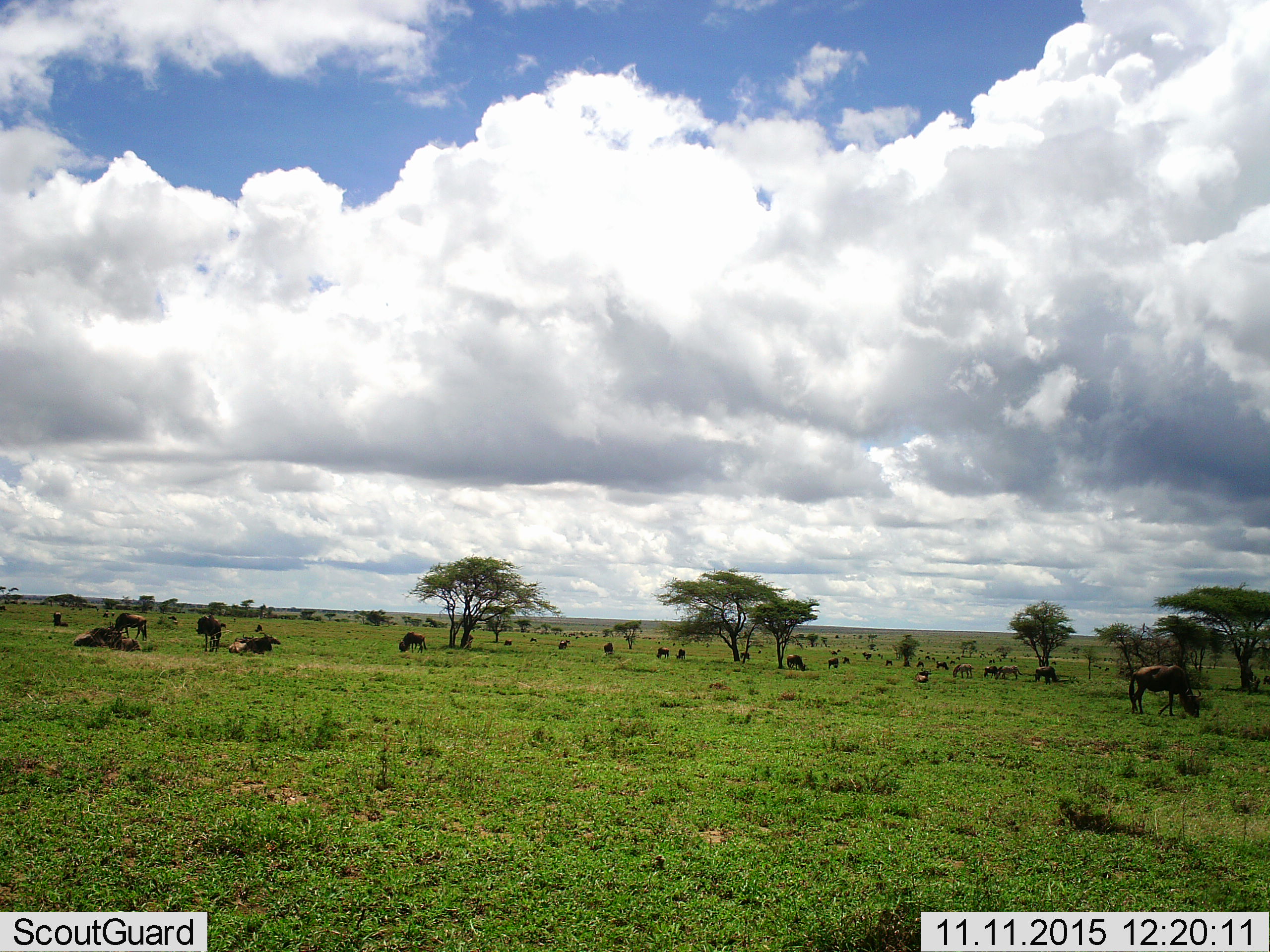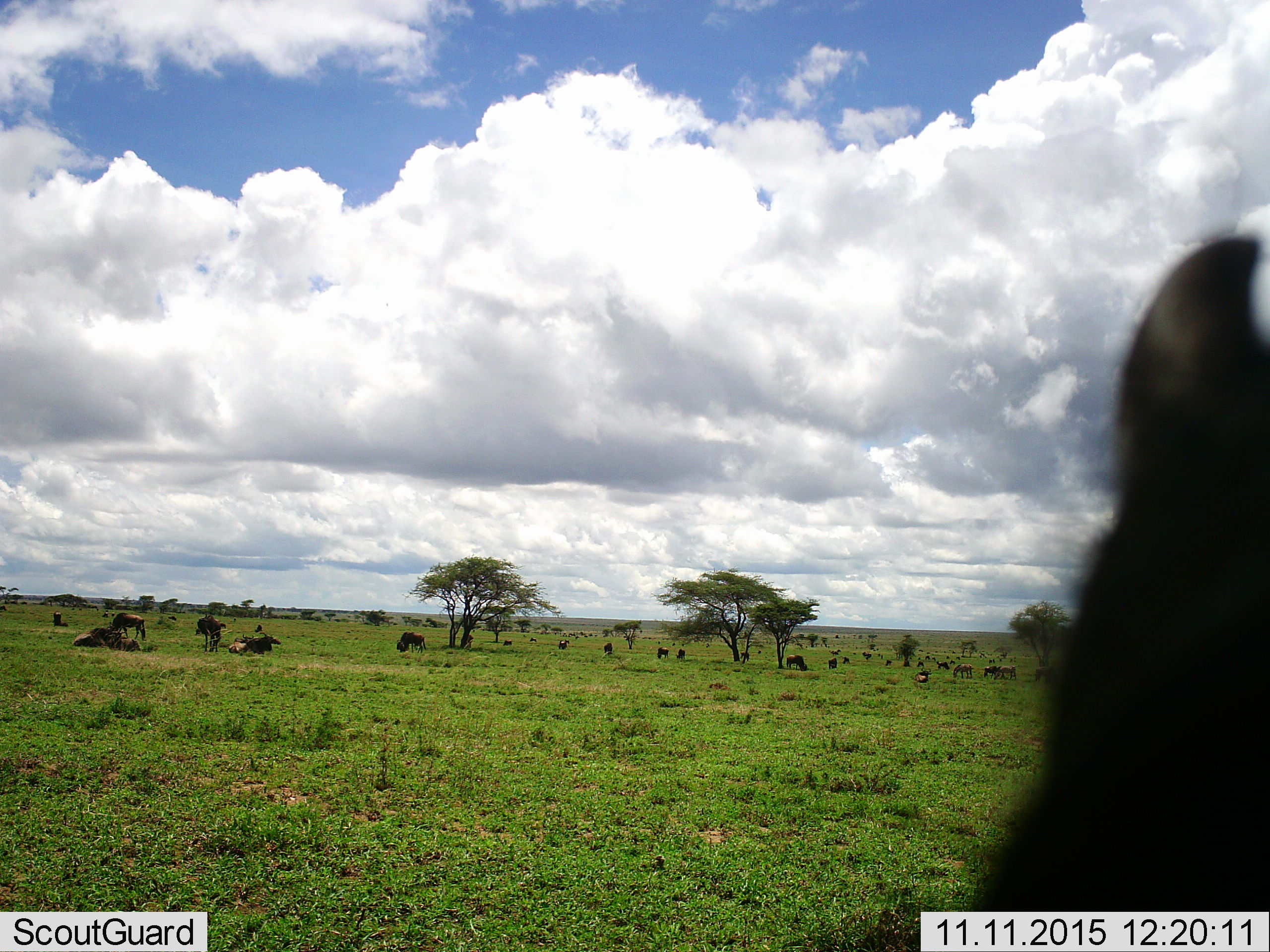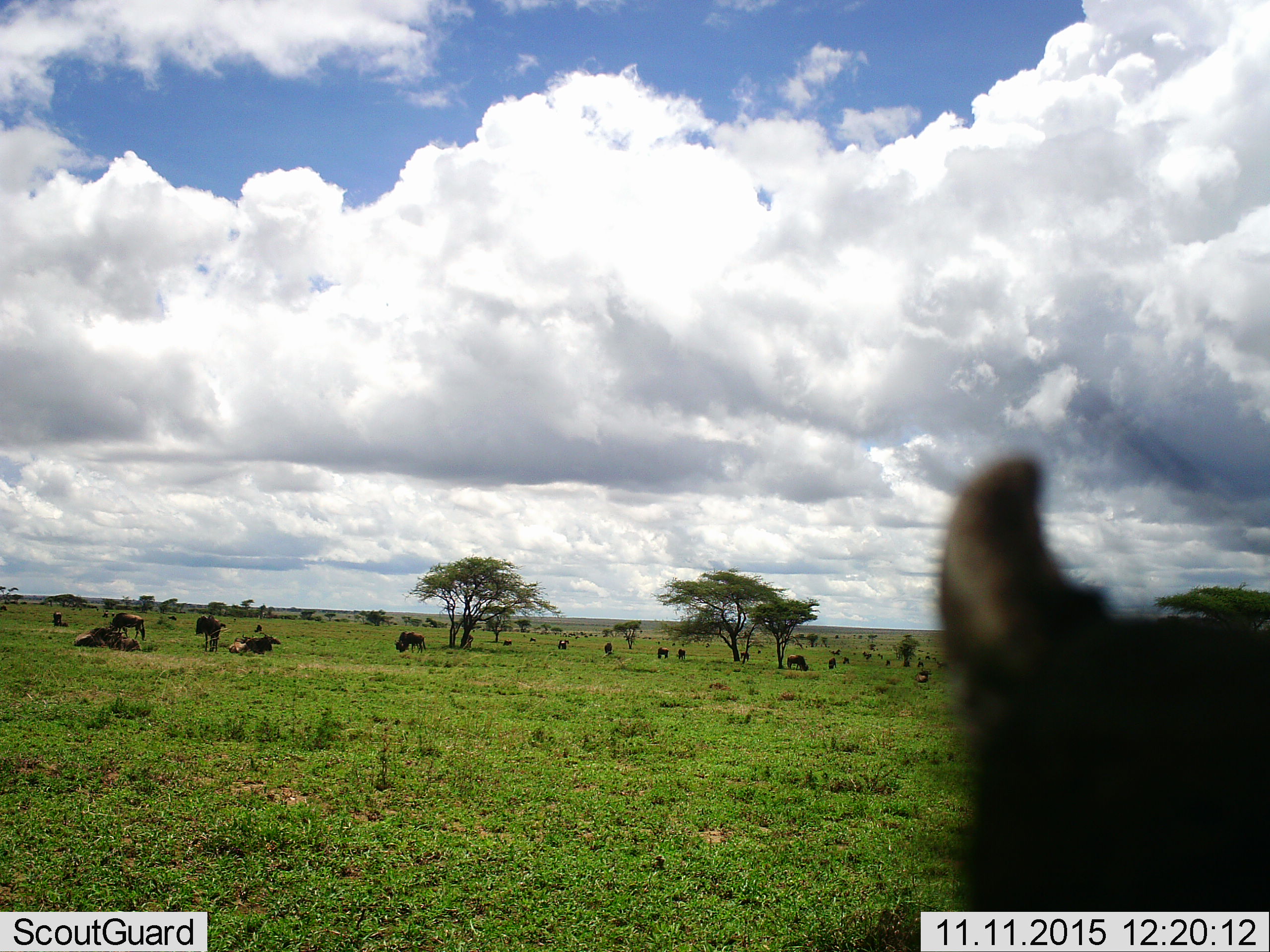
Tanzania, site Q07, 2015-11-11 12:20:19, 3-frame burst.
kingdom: Animalia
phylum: Chordata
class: Mammalia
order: Artiodactyla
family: Bovidae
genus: Connochaetes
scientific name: Connochaetes taurinus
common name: blue wildebeest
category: wildebeest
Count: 11-50.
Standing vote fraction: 71%.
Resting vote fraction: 86%.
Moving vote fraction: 57%.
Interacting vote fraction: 14%.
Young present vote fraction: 29%.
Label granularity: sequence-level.